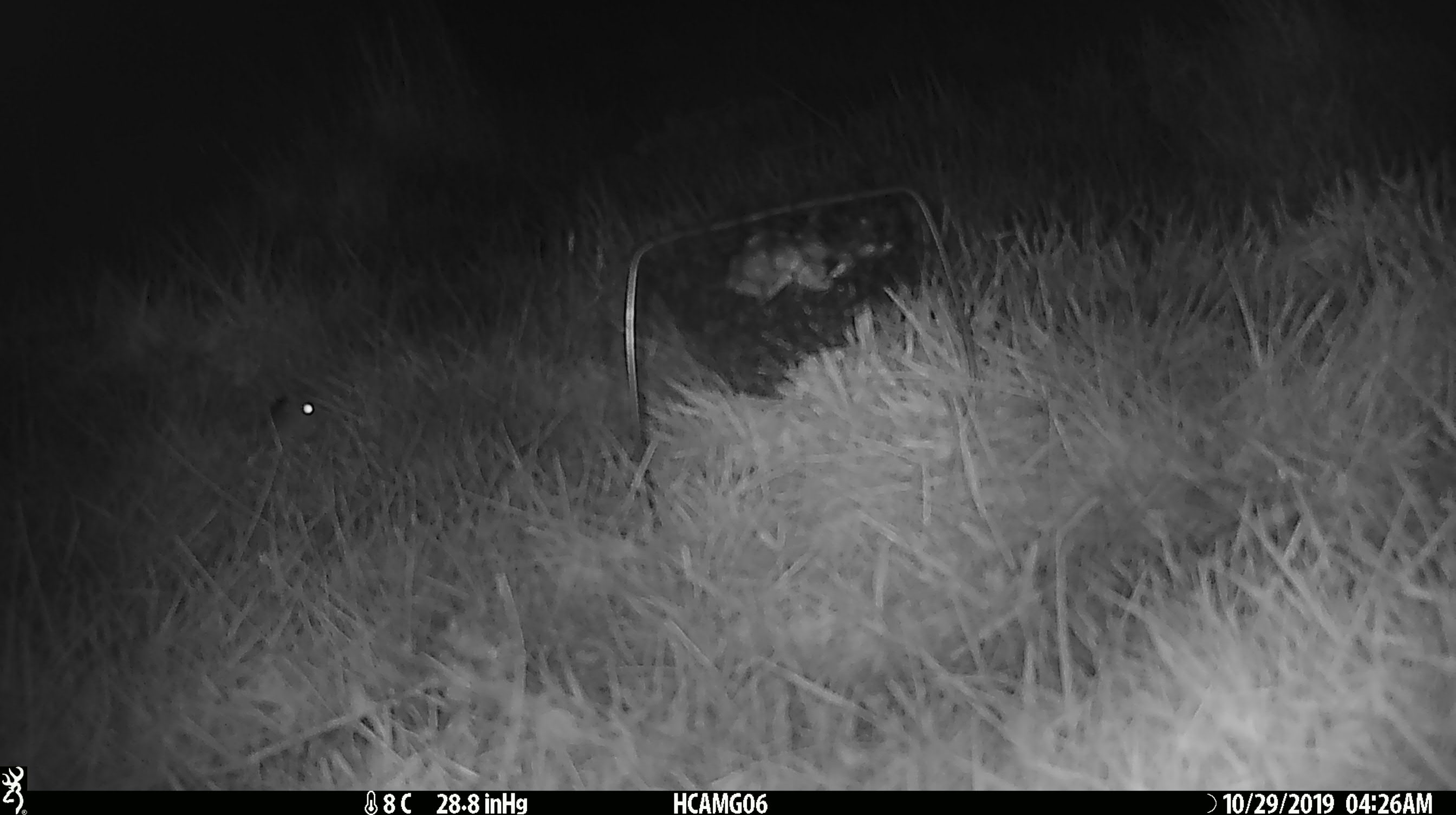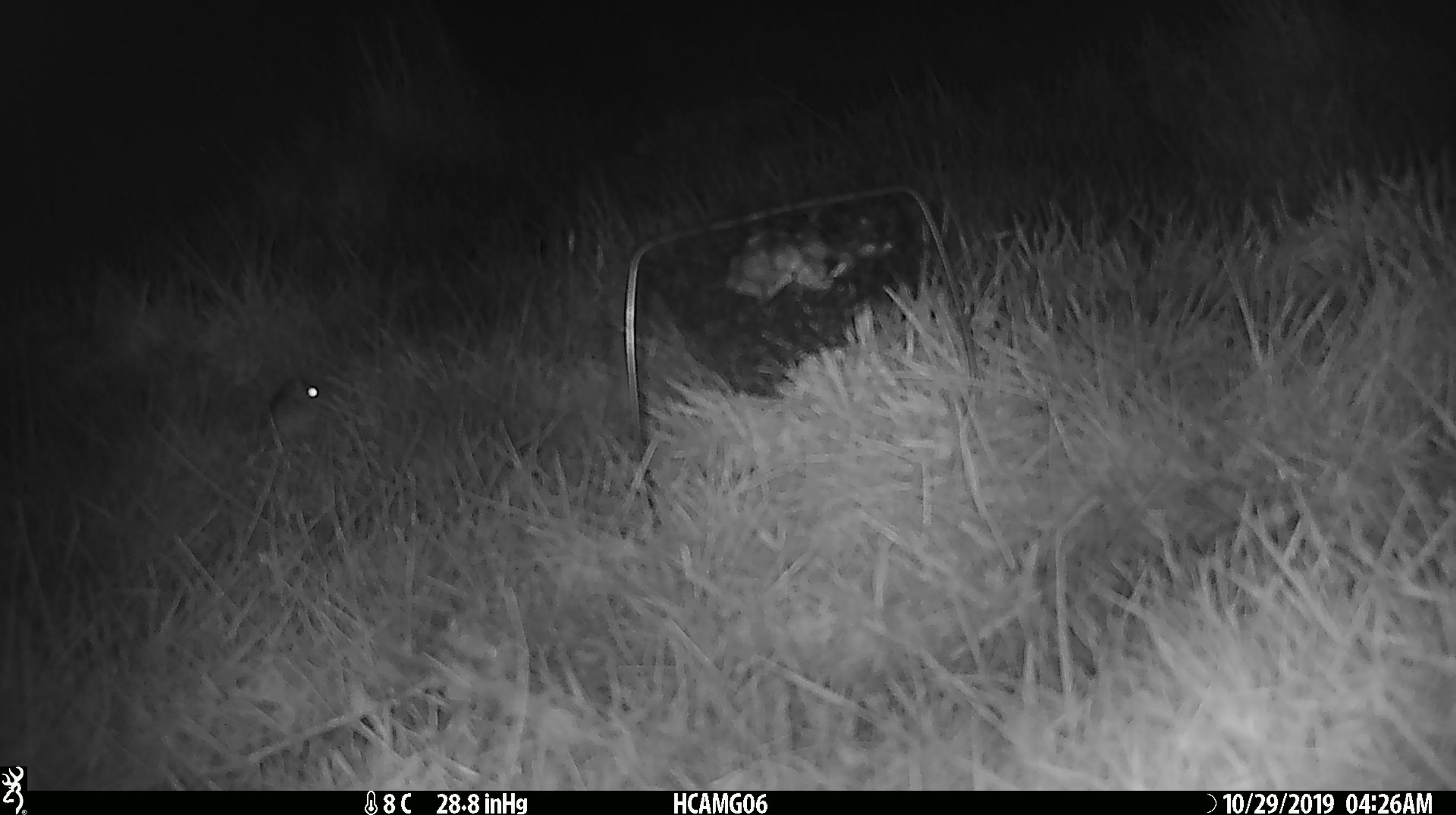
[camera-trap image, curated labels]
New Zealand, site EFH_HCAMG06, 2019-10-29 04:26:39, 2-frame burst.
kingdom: Animalia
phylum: Chordata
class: Mammalia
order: Rodentia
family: Muridae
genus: Mus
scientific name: Mus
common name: mouse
Mouse (Mus).